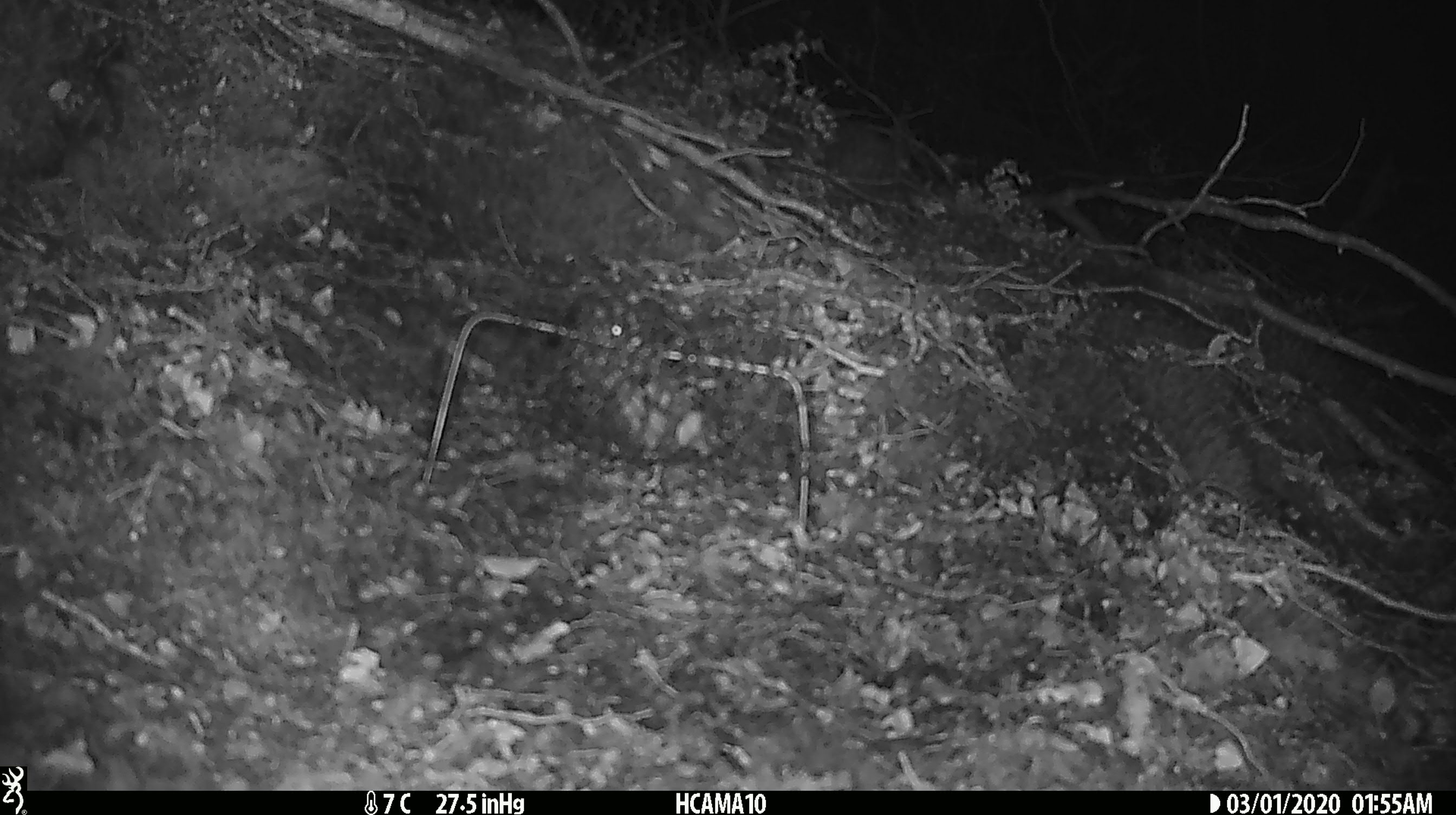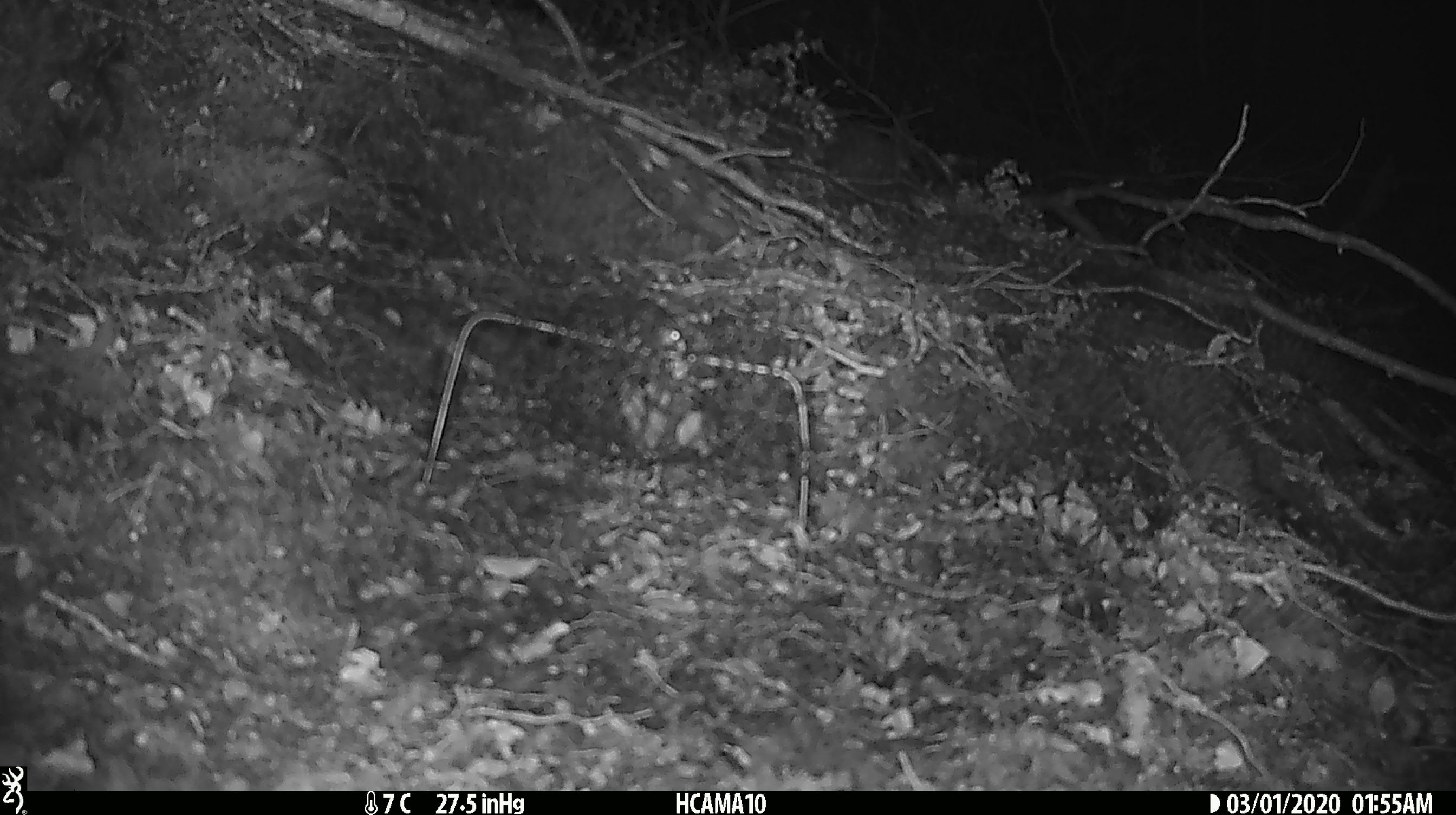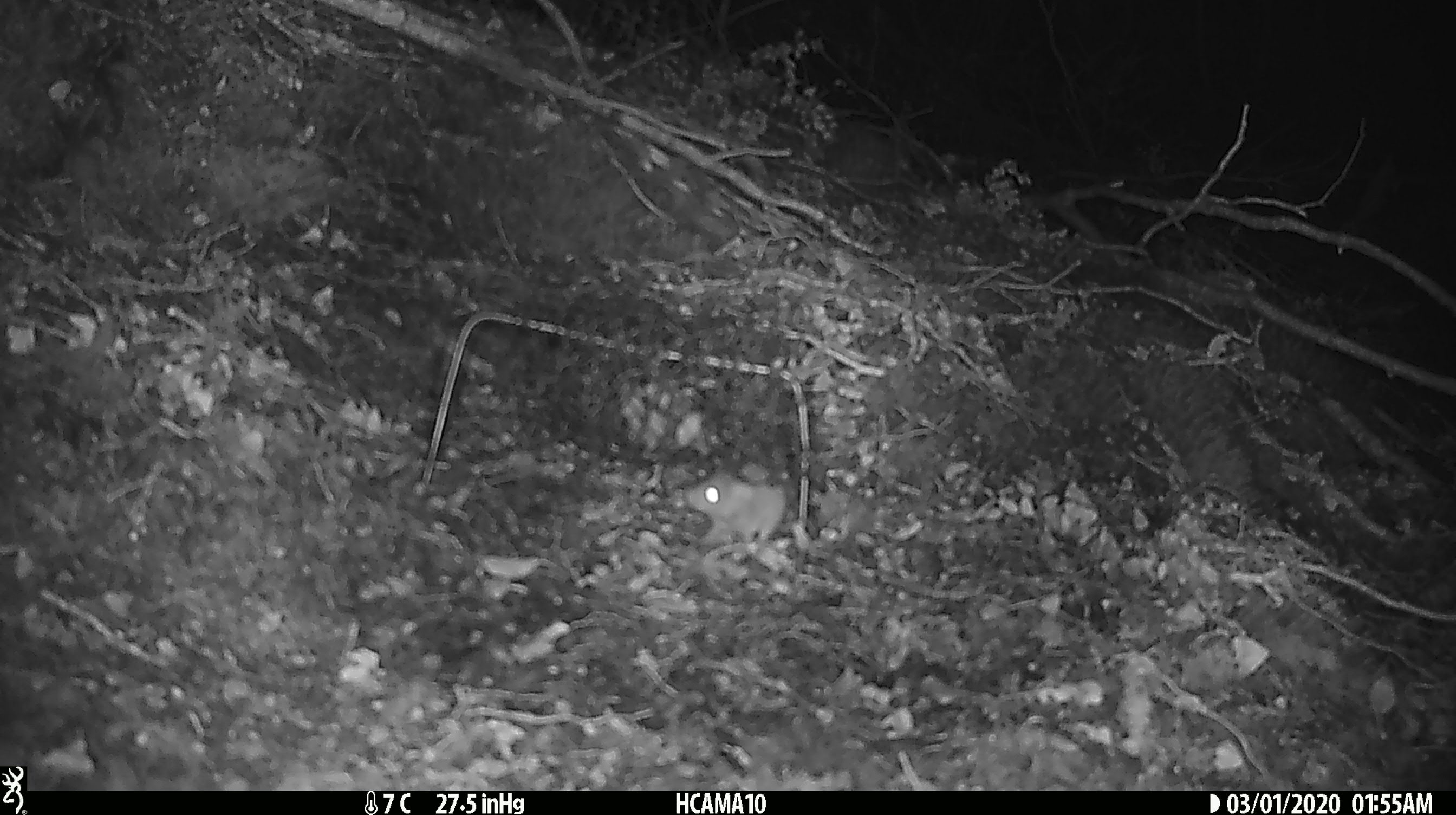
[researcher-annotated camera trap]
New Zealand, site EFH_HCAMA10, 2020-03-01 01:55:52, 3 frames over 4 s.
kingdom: Animalia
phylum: Chordata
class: Mammalia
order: Rodentia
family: Muridae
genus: Mus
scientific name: Mus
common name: mouse